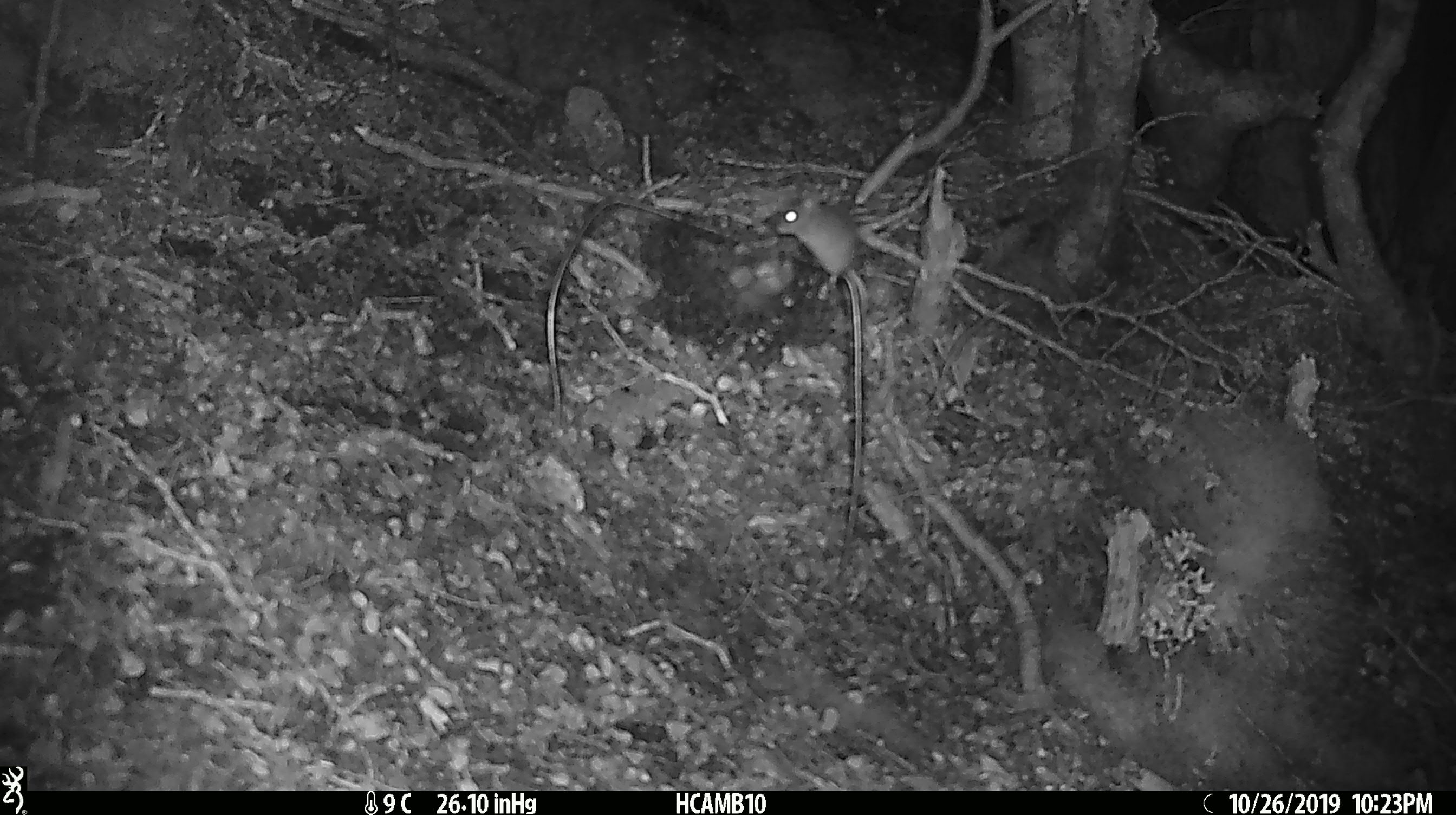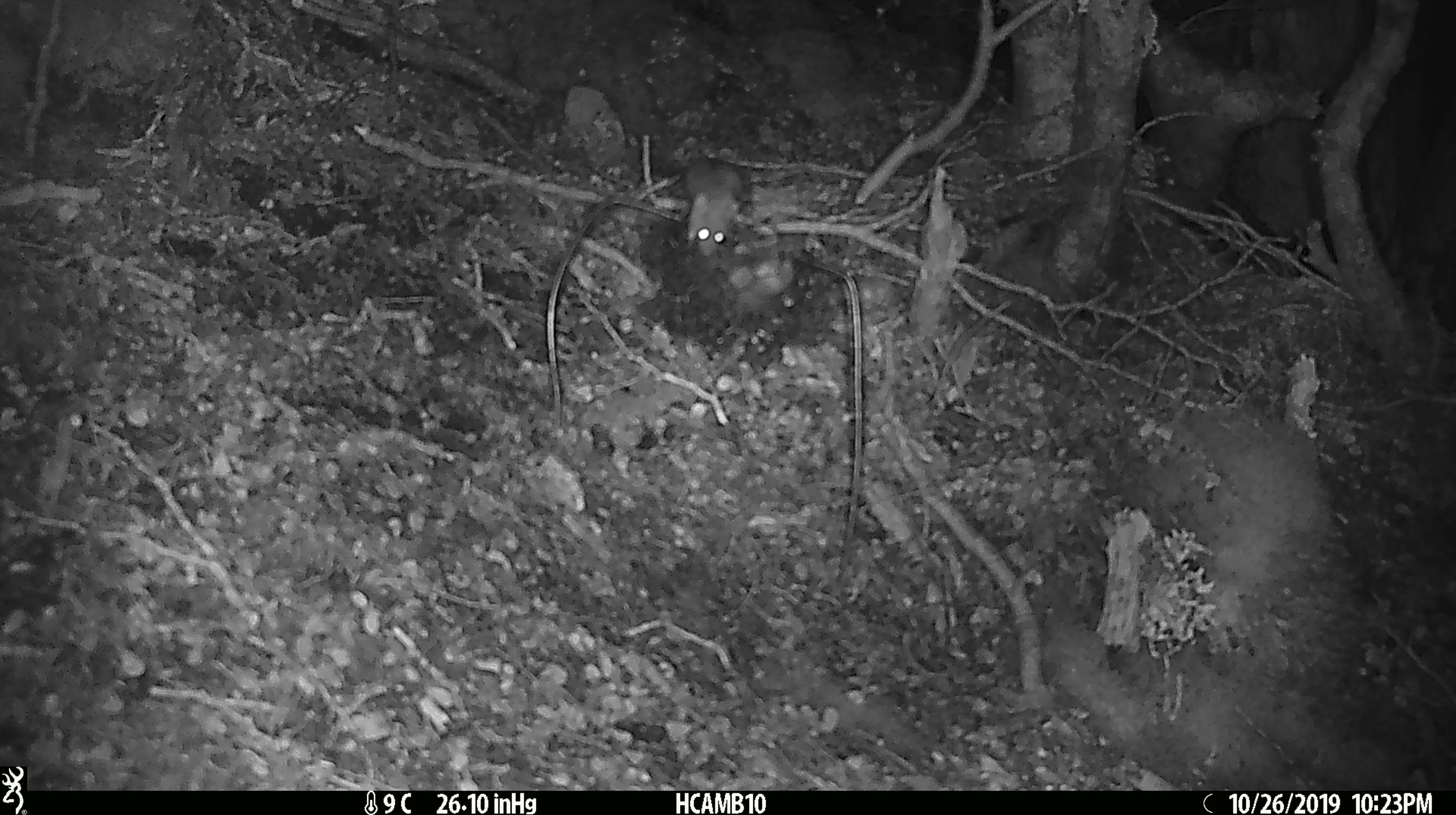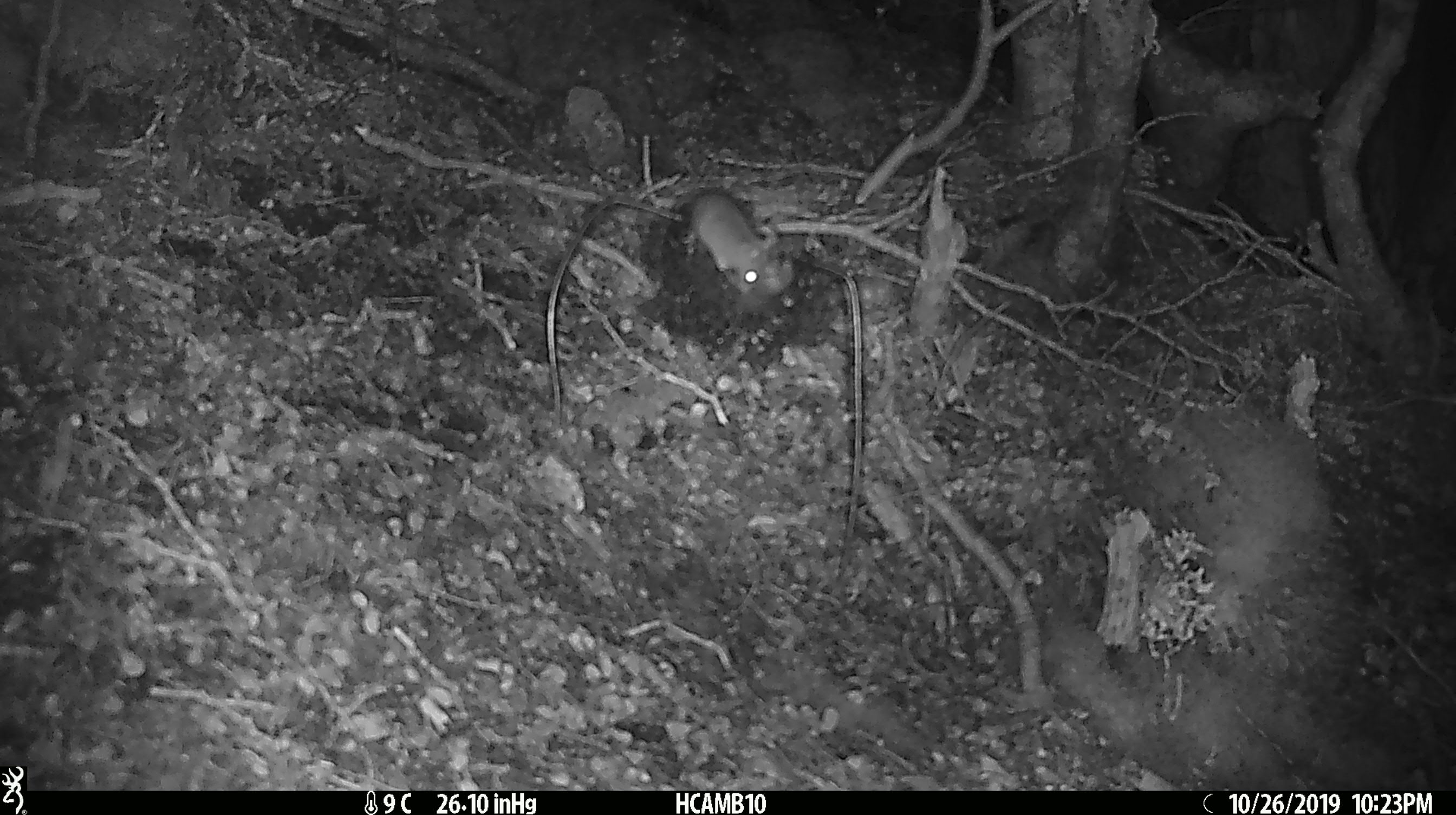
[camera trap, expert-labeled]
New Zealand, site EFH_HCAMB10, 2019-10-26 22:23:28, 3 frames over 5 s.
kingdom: Animalia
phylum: Chordata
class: Mammalia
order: Rodentia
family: Muridae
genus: Mus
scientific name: Mus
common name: mouse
Mouse (Mus).